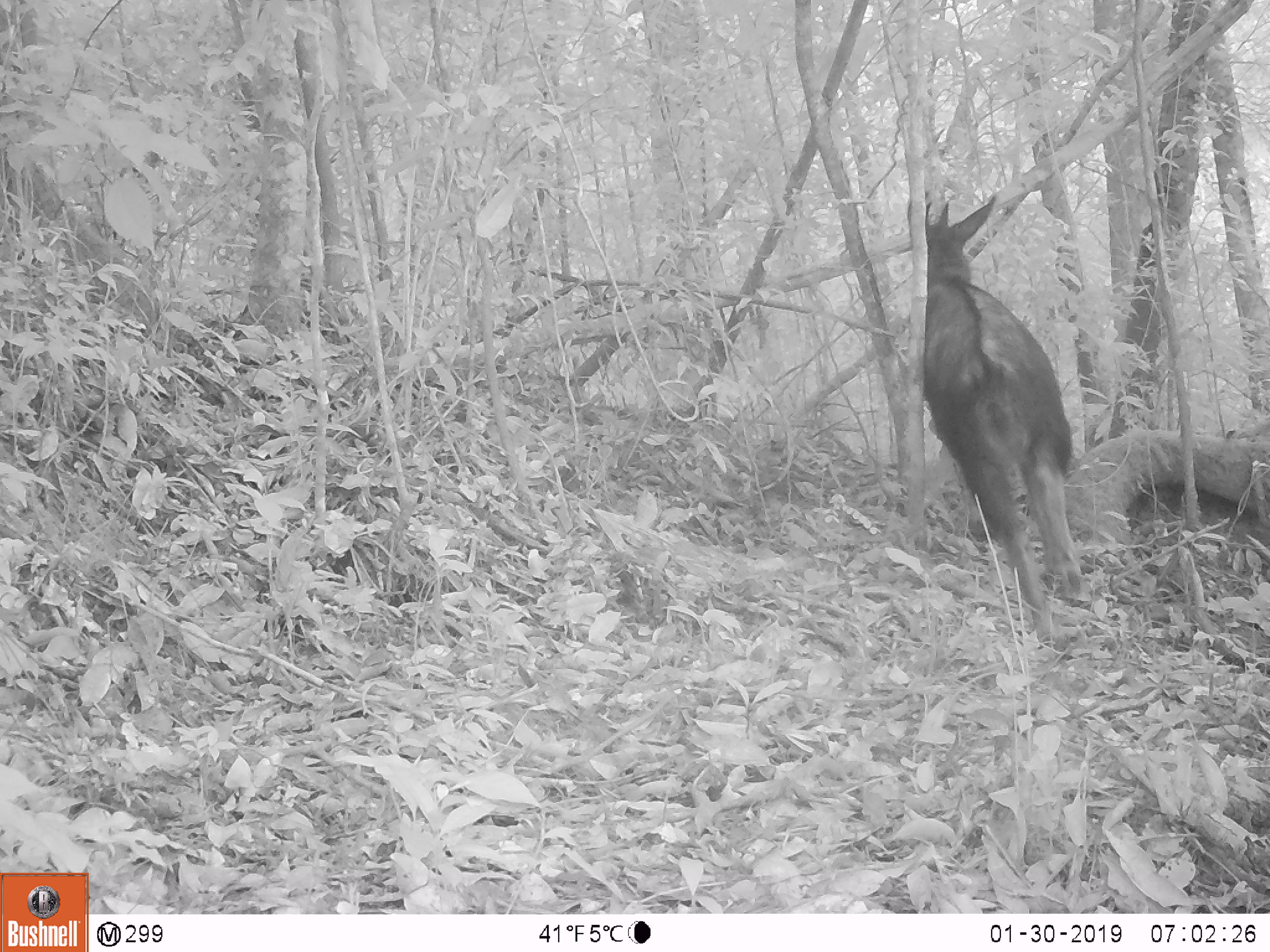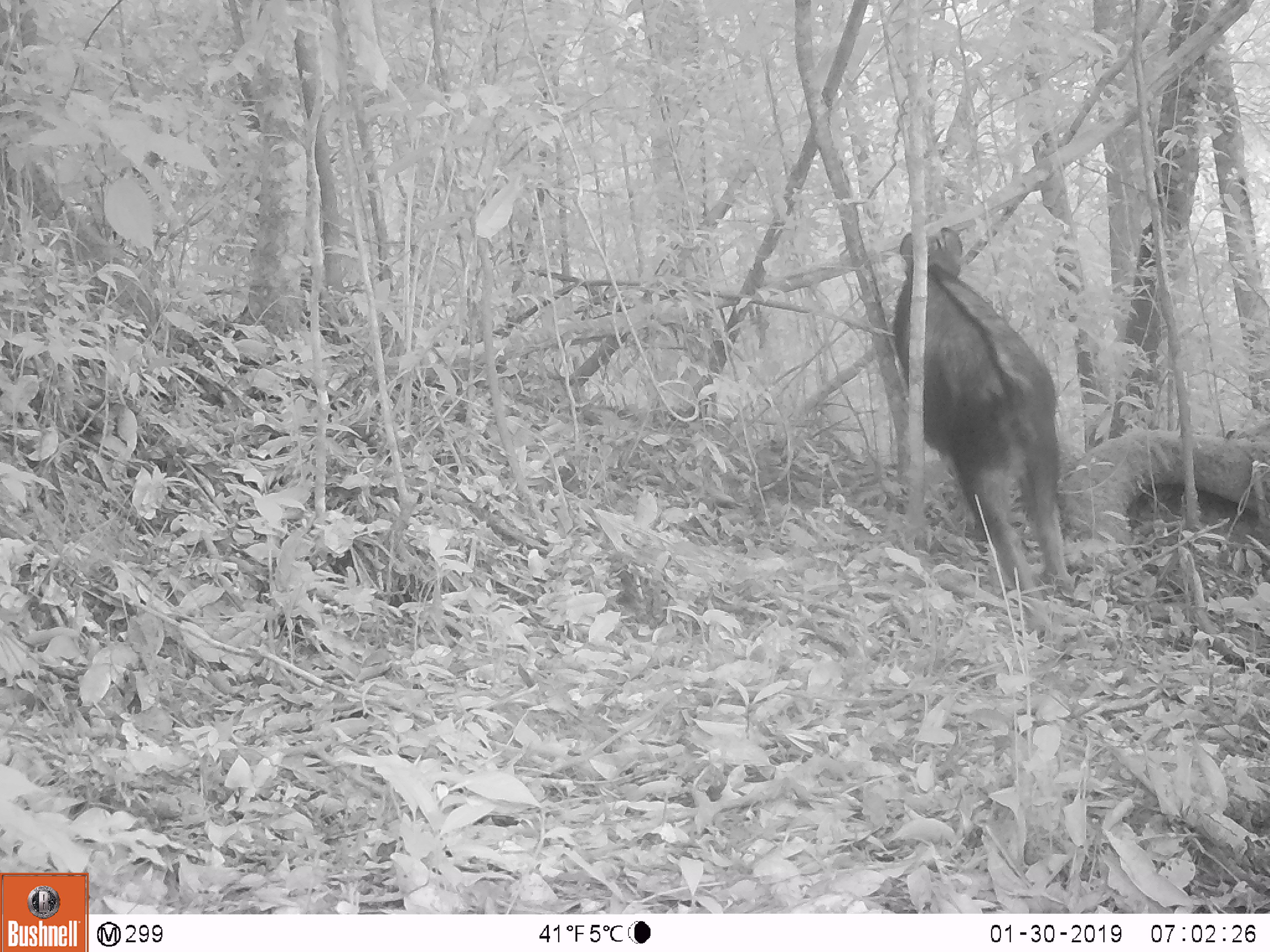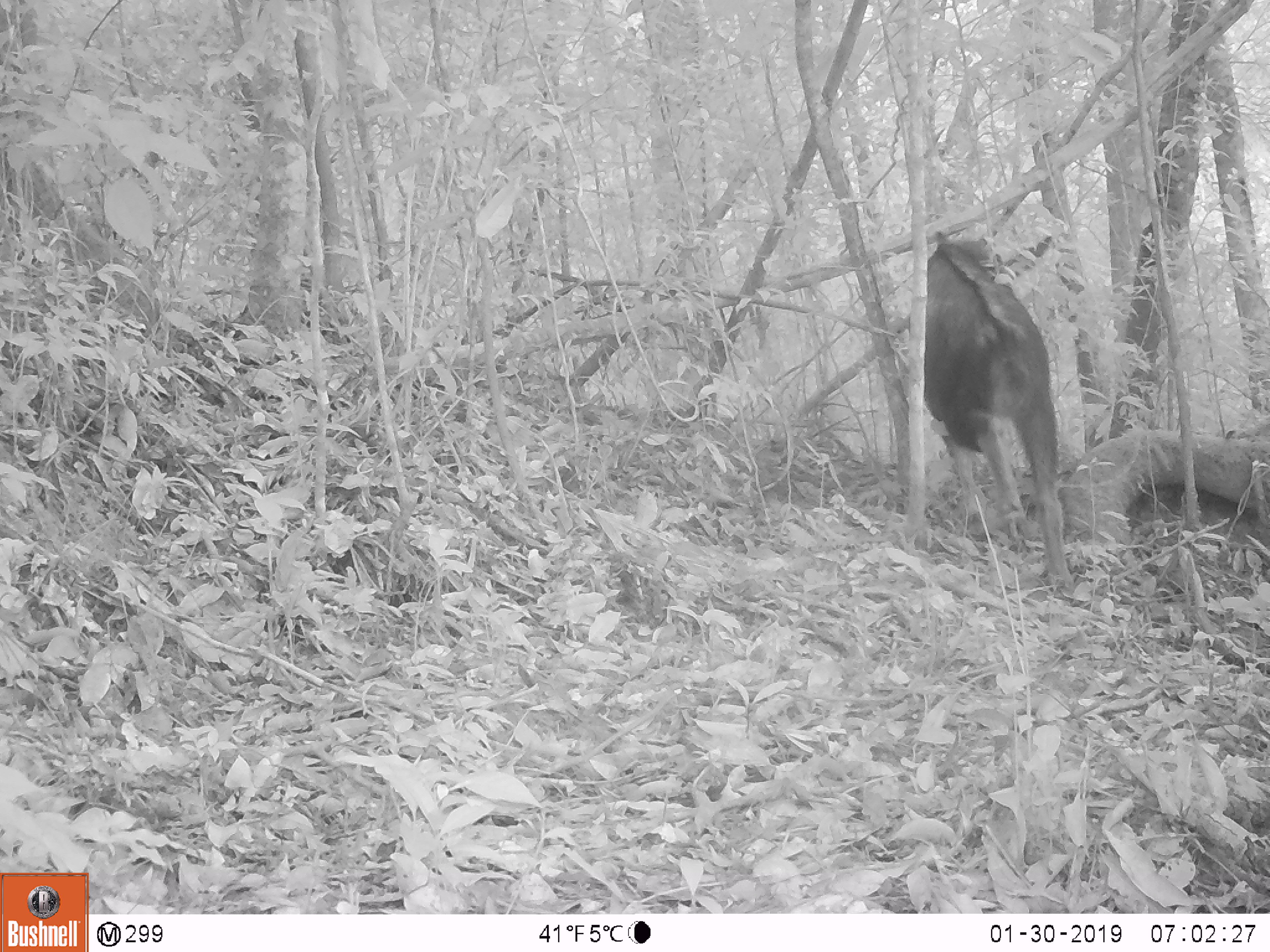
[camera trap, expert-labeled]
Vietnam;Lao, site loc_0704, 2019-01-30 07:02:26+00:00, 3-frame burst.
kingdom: Animalia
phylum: Chordata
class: Mammalia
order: Artiodactyla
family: Bovidae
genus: Capricornis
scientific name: Capricornis sumatraensis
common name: chinese serow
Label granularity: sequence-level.